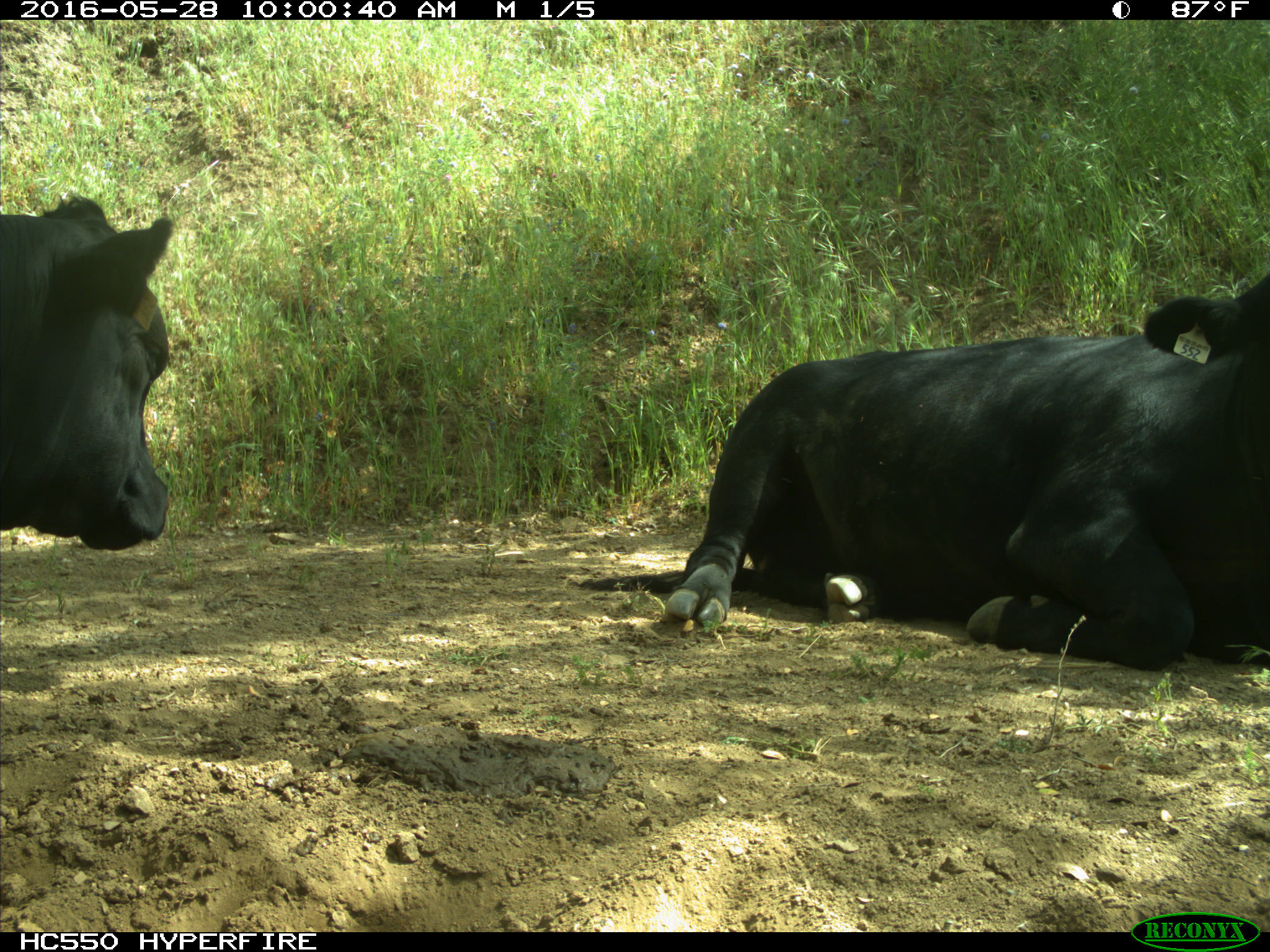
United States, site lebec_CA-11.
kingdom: Animalia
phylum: Chordata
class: Mammalia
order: Artiodactyla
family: Bovidae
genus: Bos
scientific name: Bos taurus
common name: domestic cow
Bos taurus (domestic cow).